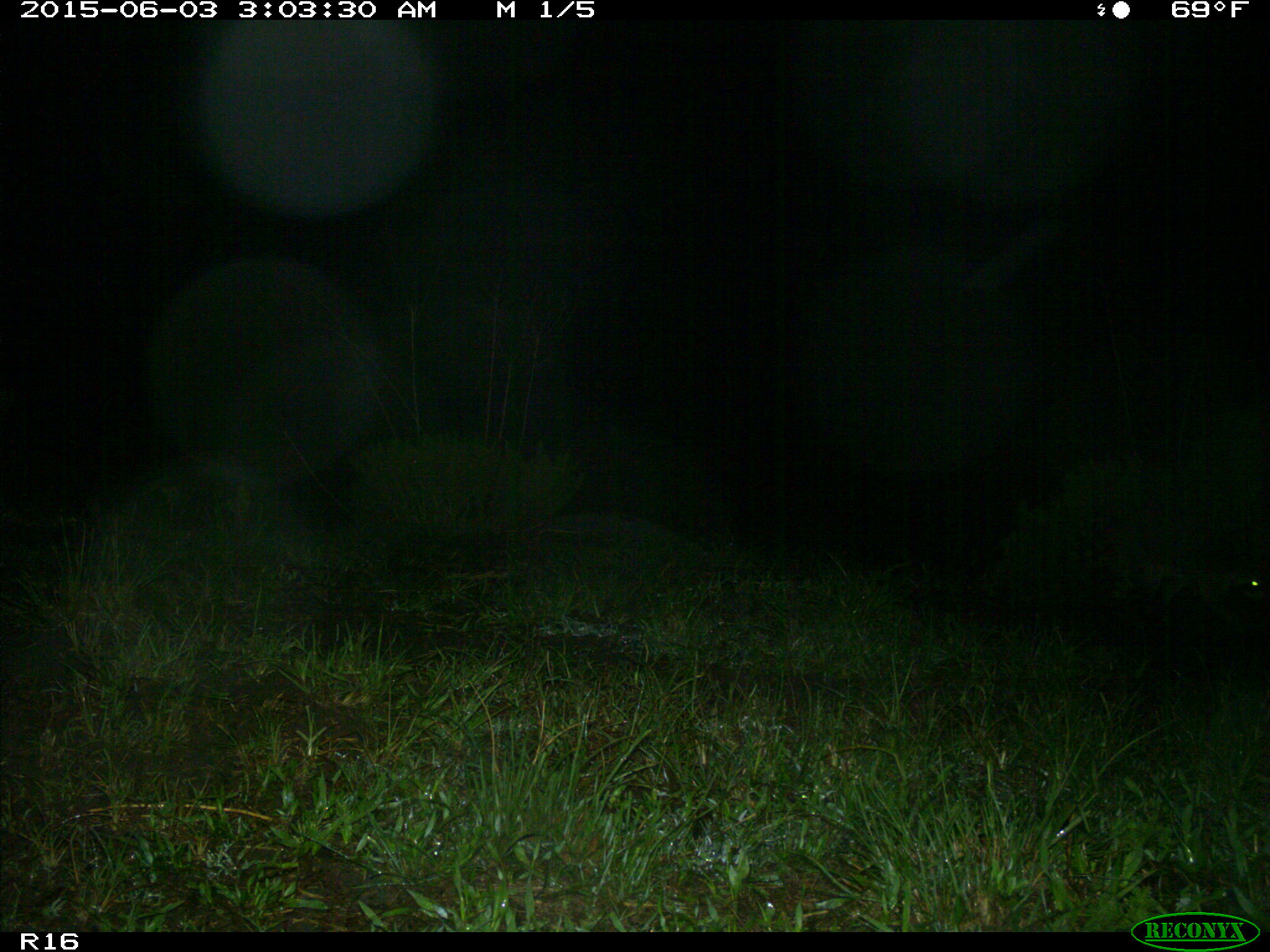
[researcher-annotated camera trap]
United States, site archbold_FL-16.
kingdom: Animalia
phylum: Chordata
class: Mammalia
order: Carnivora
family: Procyonidae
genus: Procyon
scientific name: Procyon lotor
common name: common raccoon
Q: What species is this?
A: Procyon lotor (common raccoon).